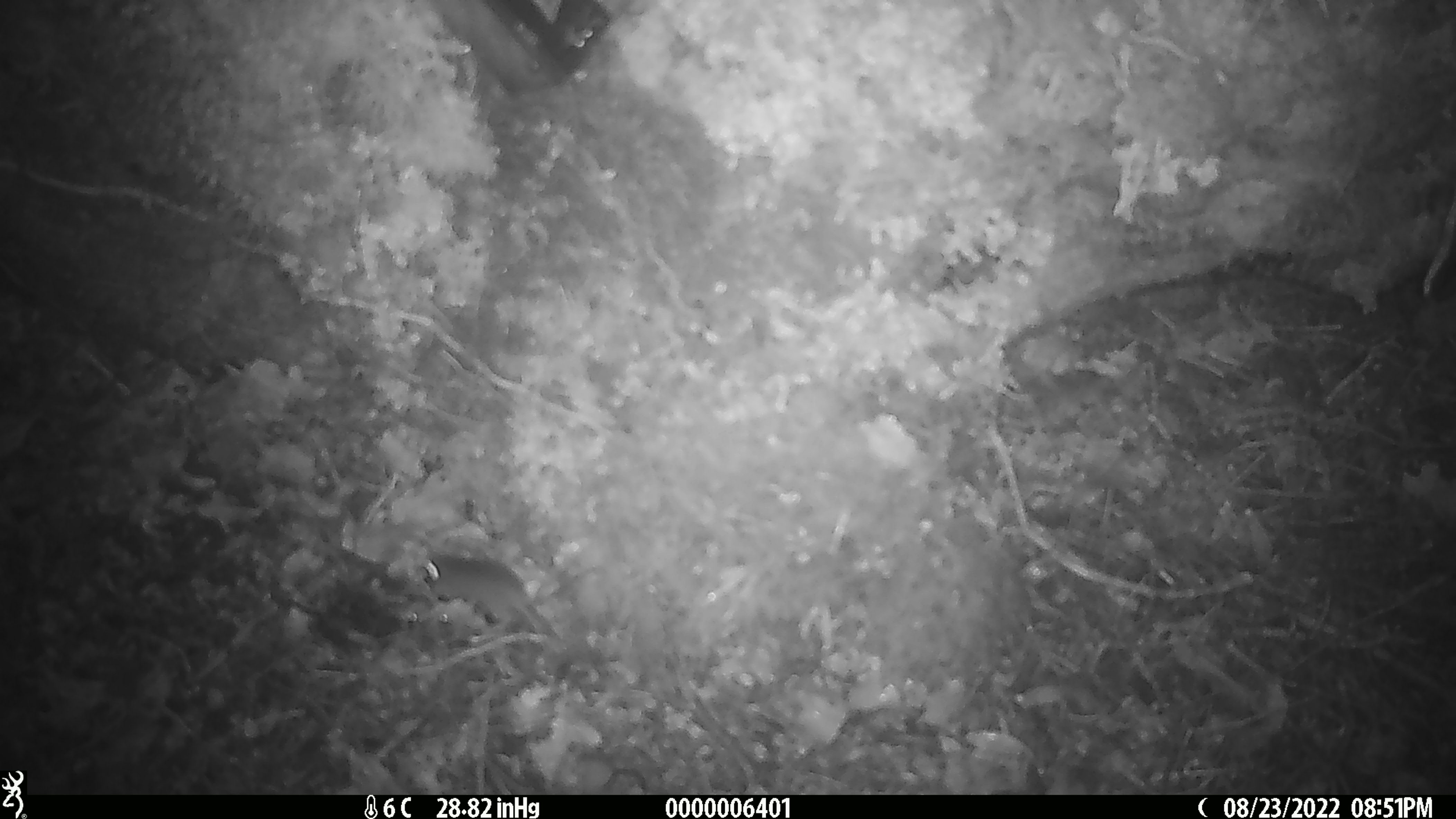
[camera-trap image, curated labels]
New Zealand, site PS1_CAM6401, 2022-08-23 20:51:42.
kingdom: Animalia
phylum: Chordata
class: Mammalia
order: Rodentia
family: Muridae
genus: Mus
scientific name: Mus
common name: mouse